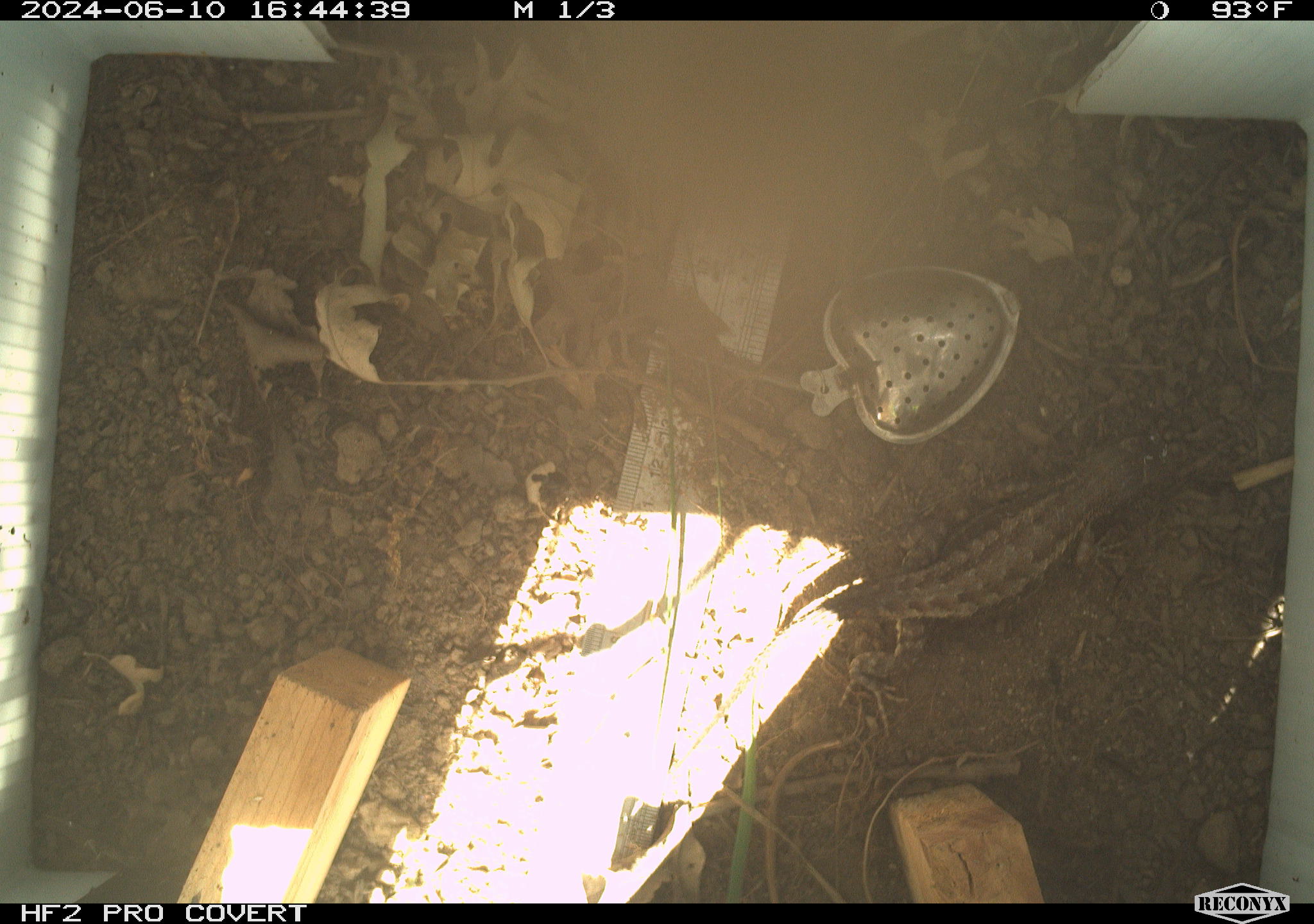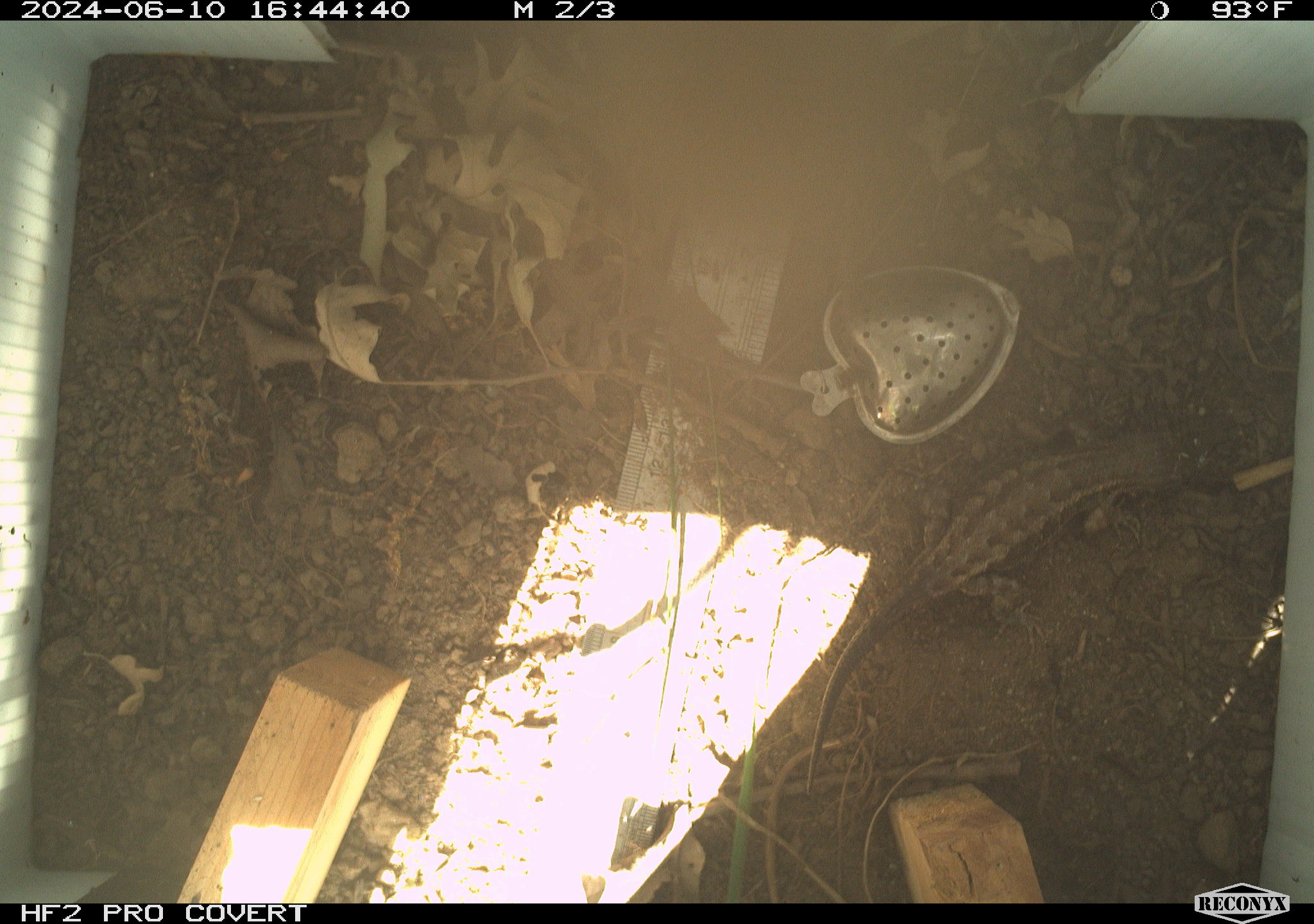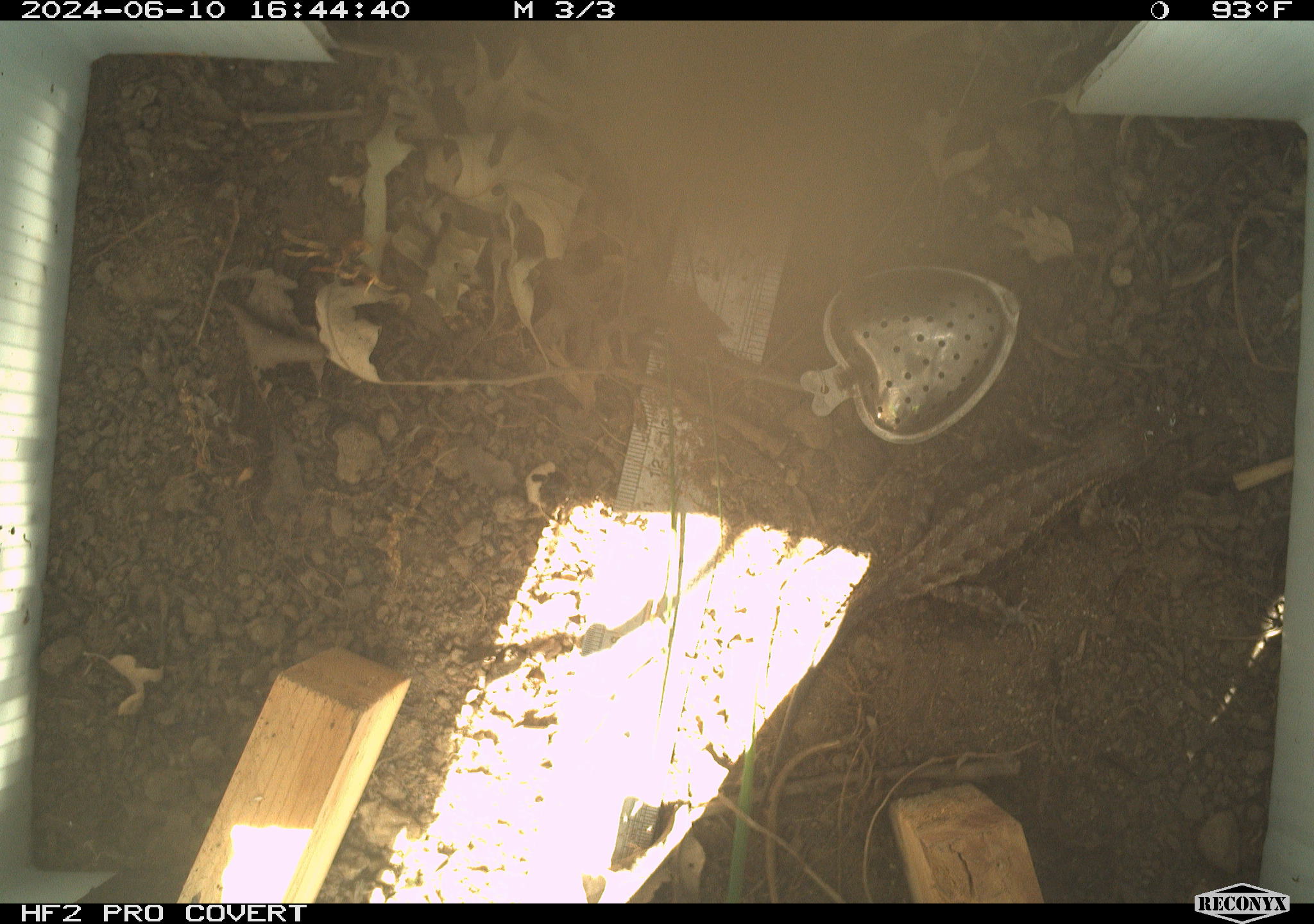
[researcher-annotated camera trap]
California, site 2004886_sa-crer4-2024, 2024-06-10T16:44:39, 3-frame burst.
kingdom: Animalia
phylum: Chordata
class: Reptilia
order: Squamata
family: Phrynosomatidae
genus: Sceloporus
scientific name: Sceloporus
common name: spiny lizards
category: sceloporus species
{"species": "sceloporus species (spiny lizards) (Sceloporus)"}